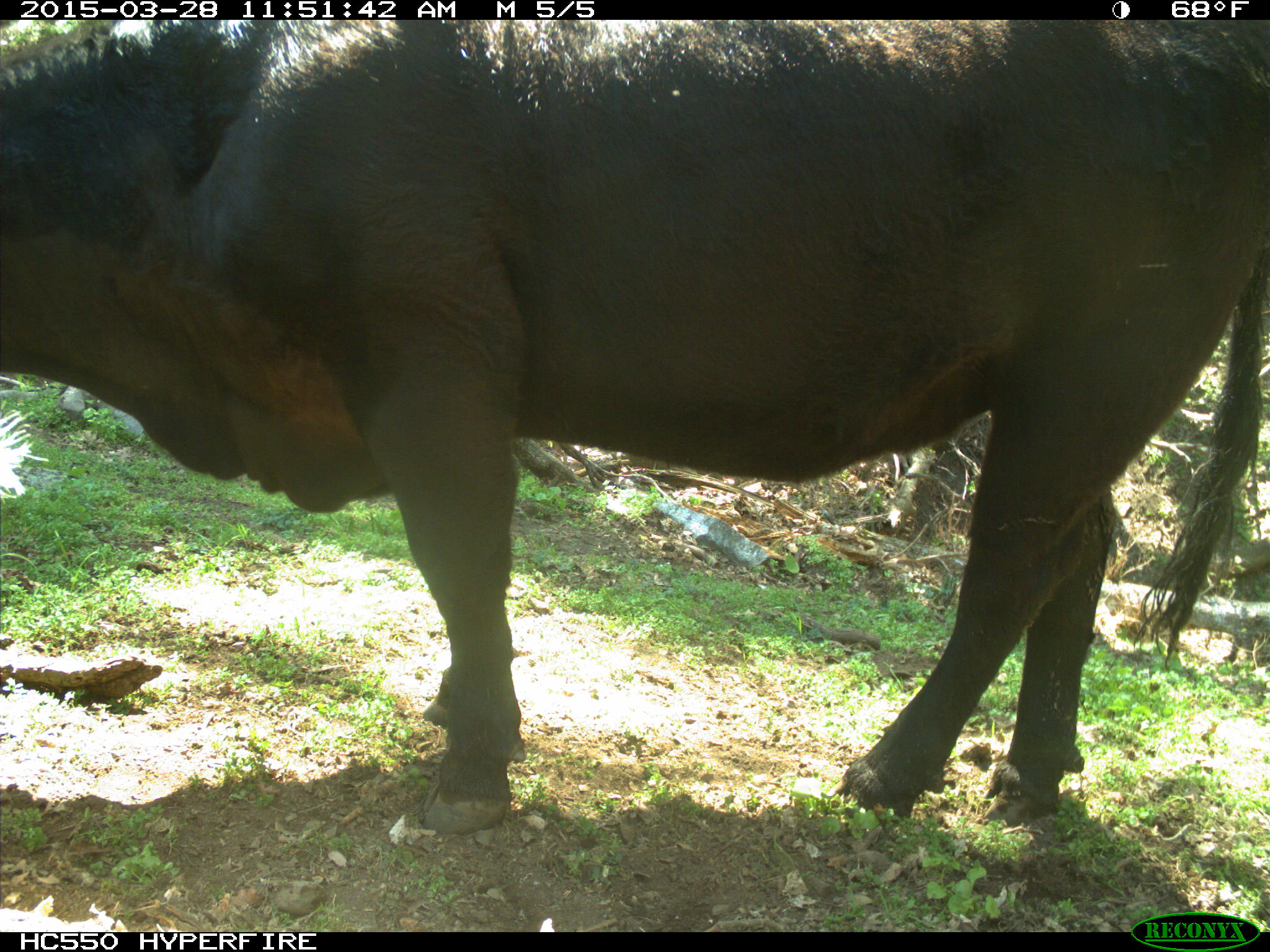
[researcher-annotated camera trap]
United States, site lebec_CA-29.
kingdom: Animalia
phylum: Chordata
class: Mammalia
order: Artiodactyla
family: Bovidae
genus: Bos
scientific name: Bos taurus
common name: domestic cow